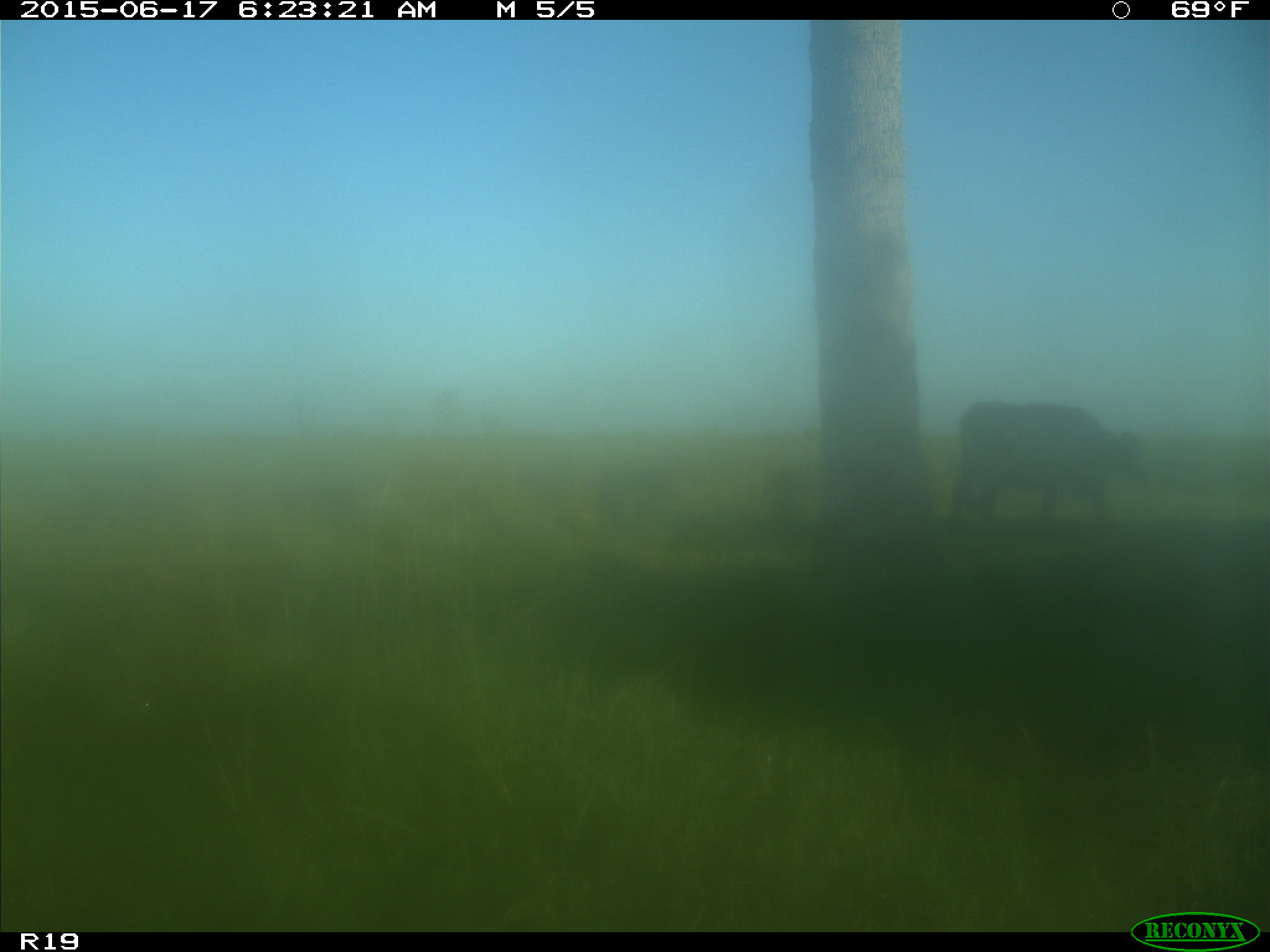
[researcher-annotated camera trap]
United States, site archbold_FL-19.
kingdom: Animalia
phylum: Chordata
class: Mammalia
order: Artiodactyla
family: Bovidae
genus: Bos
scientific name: Bos taurus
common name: domestic cow